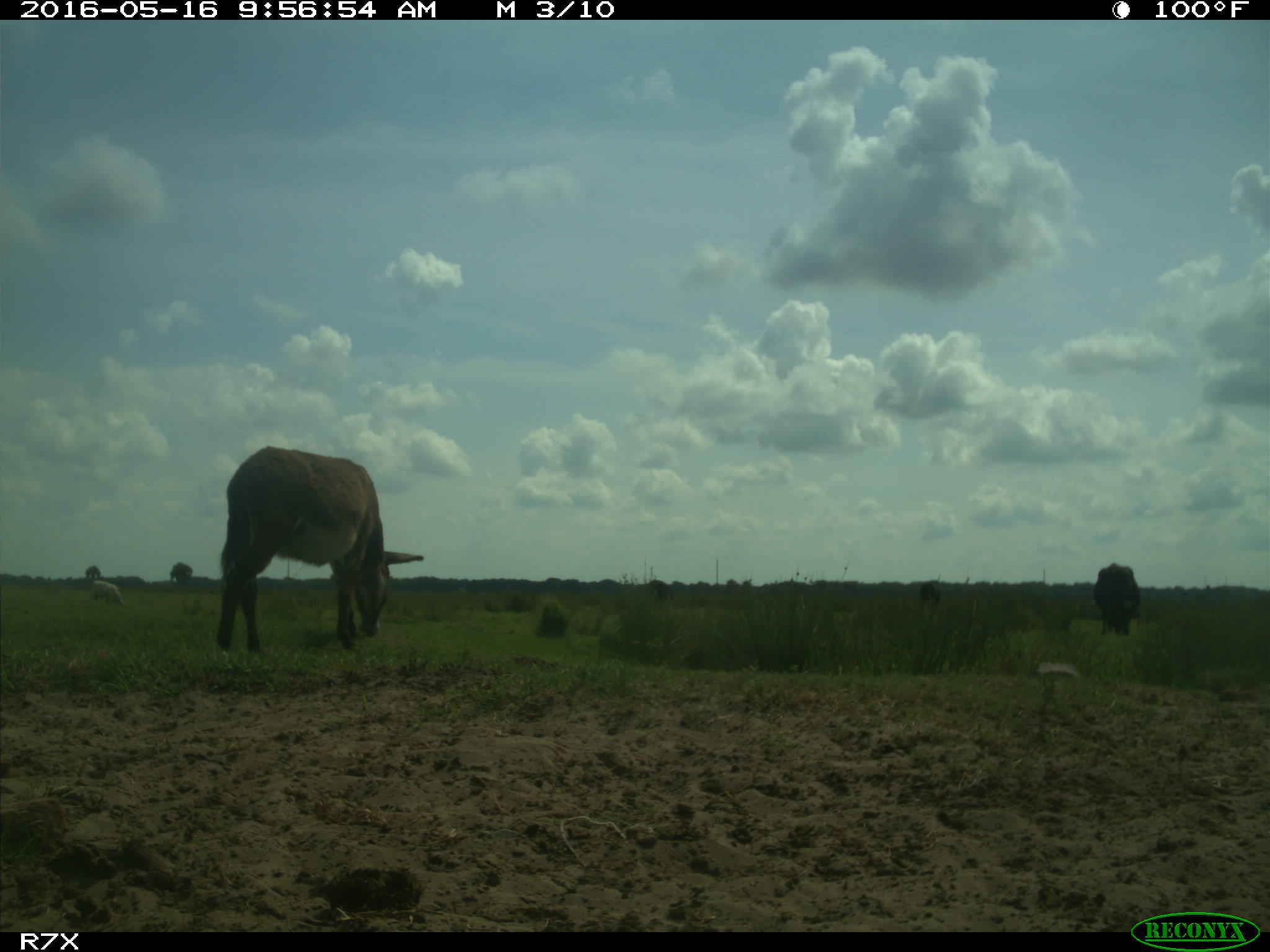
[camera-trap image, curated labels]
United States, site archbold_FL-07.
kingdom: Animalia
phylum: Chordata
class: Mammalia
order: Artiodactyla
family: Bovidae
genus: Bos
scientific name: Bos taurus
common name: domestic cow